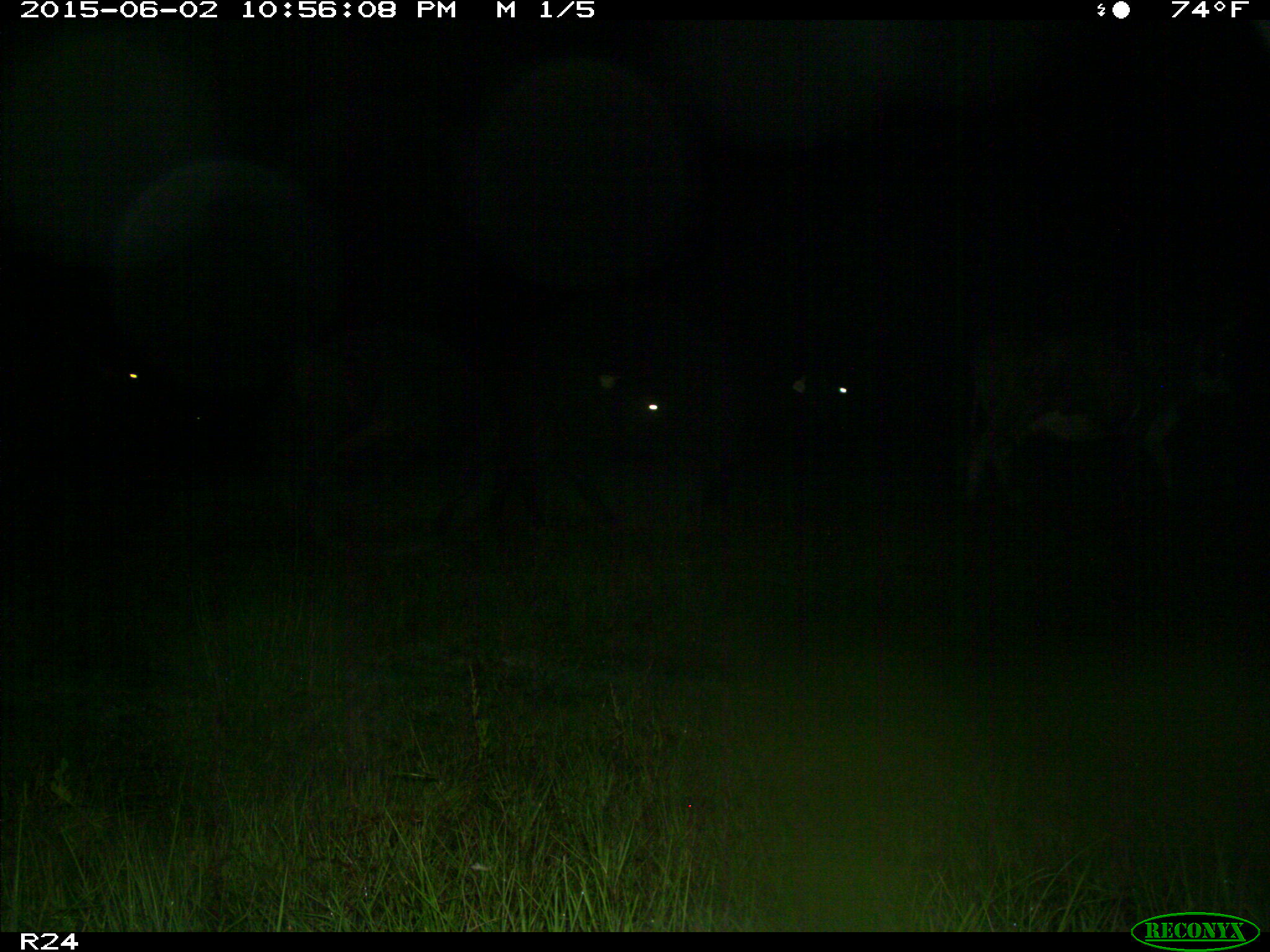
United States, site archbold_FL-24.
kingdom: Animalia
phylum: Chordata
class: Mammalia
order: Artiodactyla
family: Bovidae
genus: Bos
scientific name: Bos taurus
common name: domestic cow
Bos taurus (domestic cow).